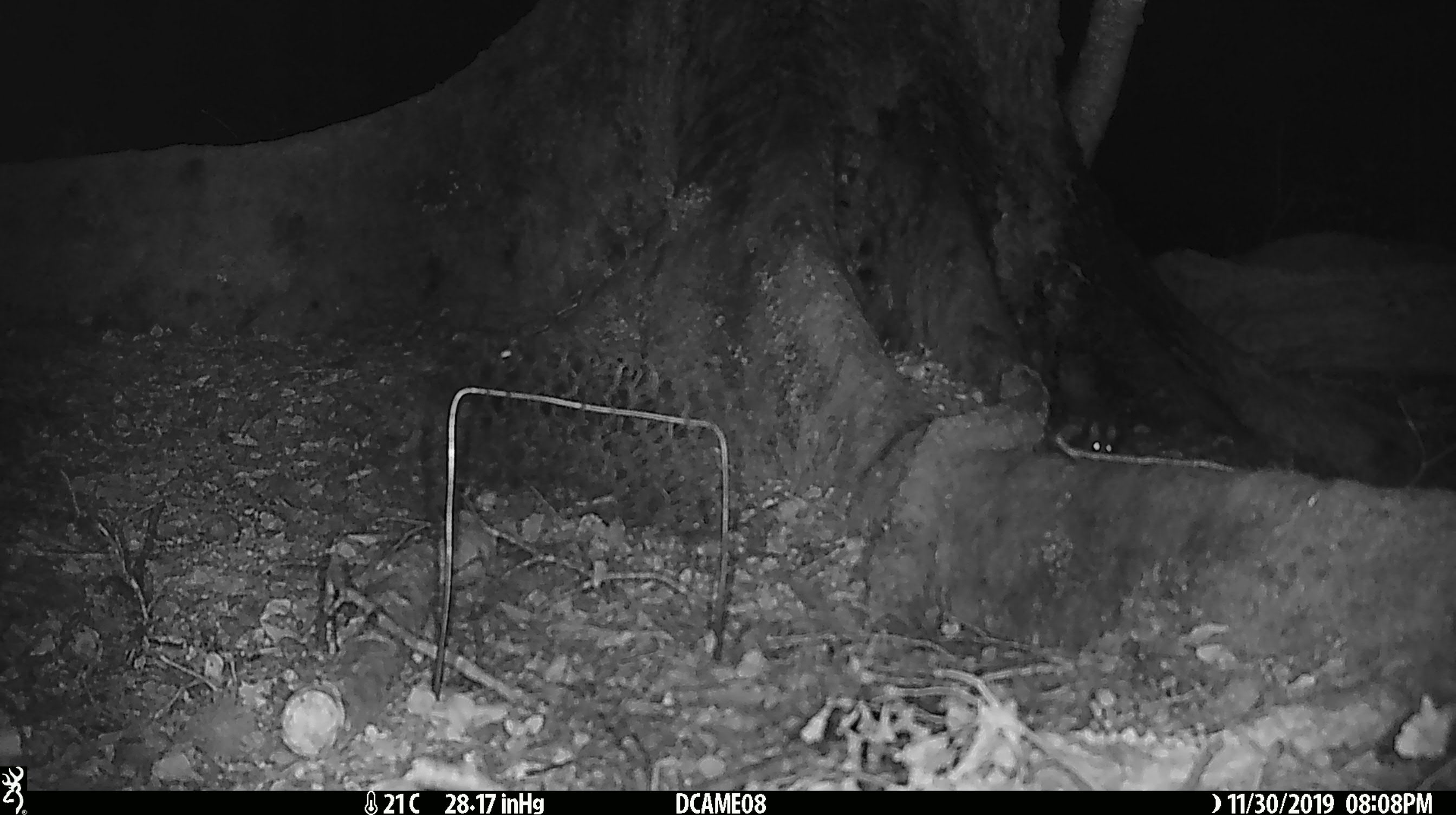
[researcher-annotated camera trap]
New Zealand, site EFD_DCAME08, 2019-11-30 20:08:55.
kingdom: Animalia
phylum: Chordata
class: Mammalia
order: Rodentia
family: Muridae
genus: Mus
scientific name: Mus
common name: mouse